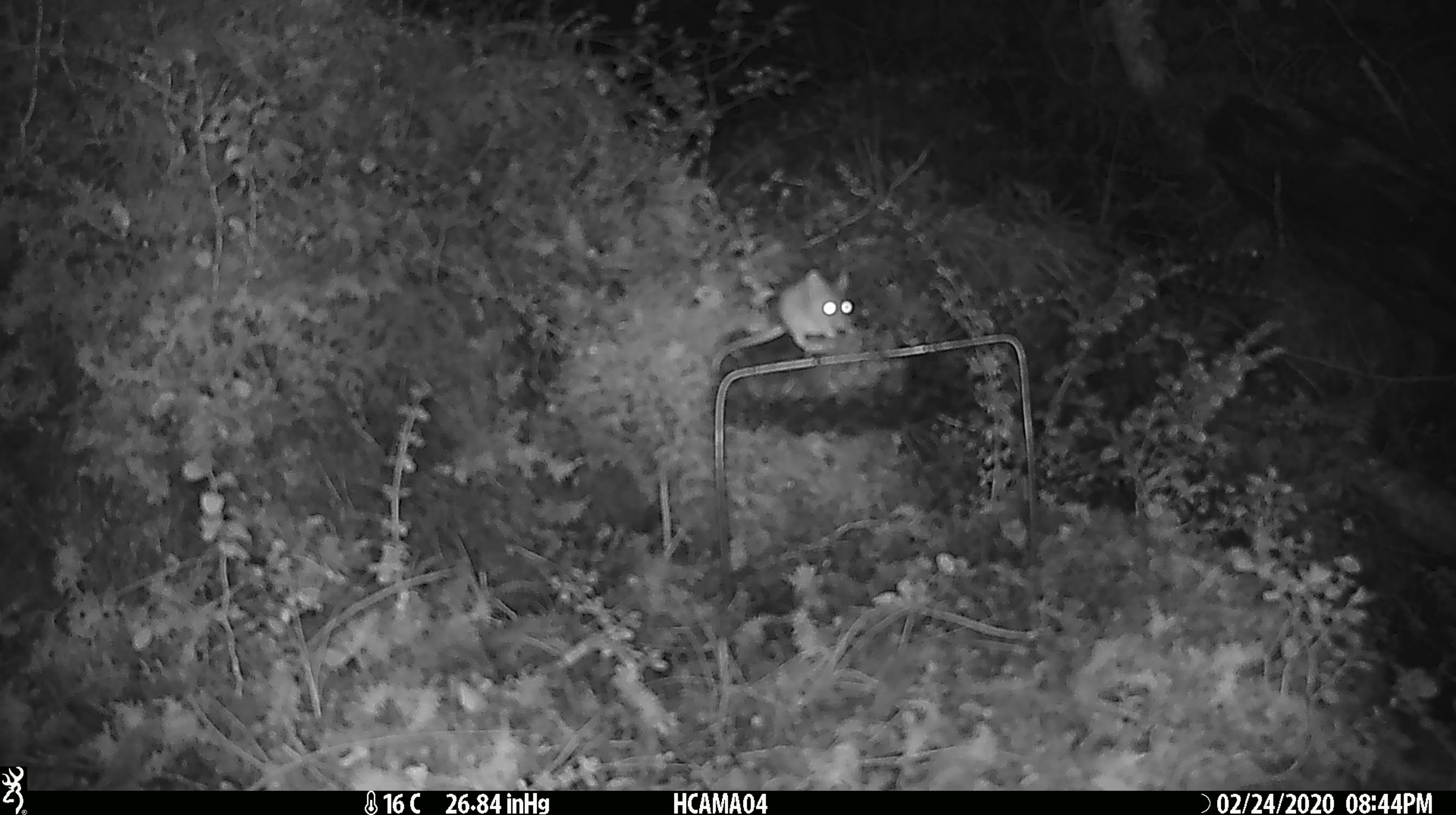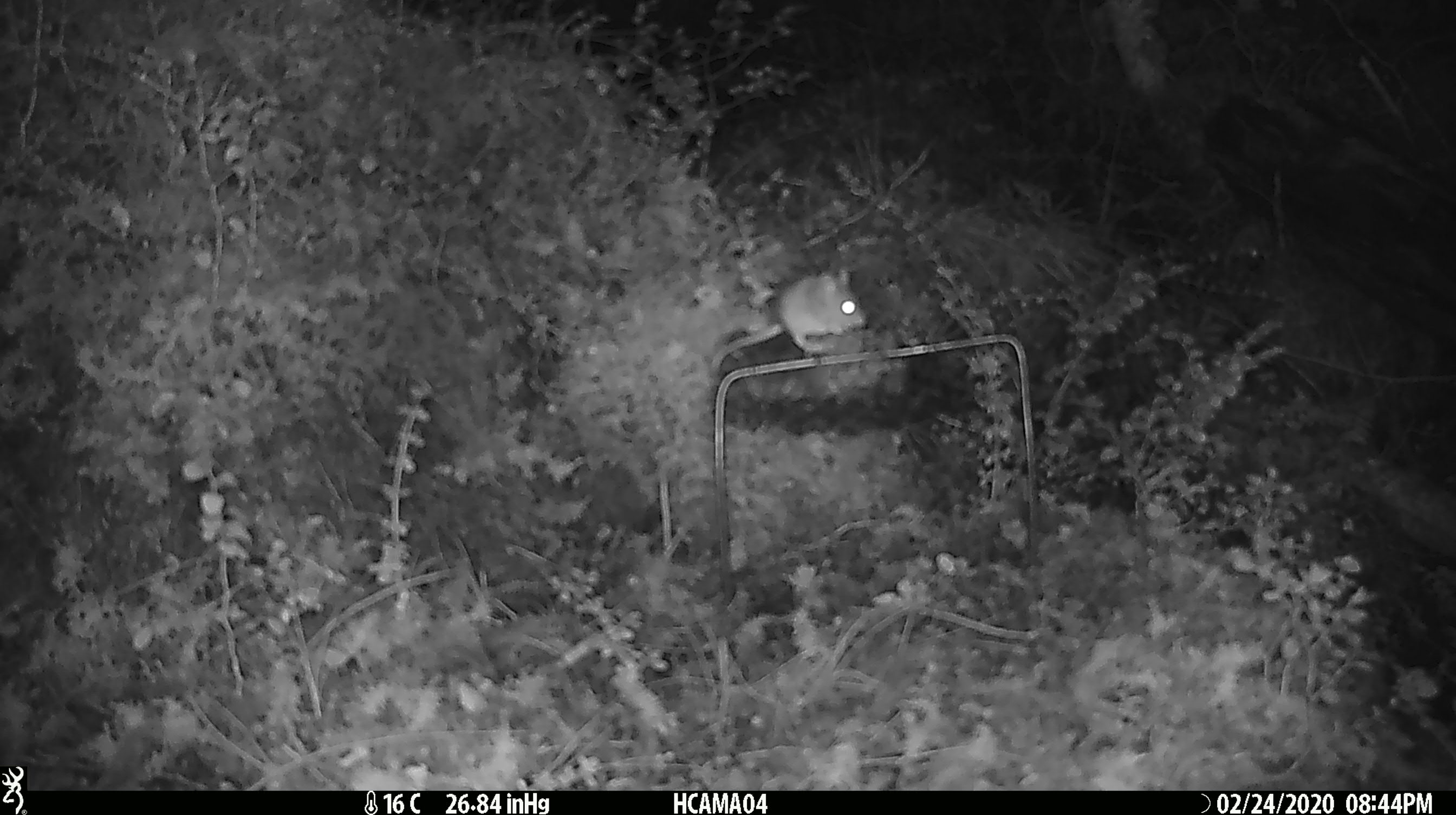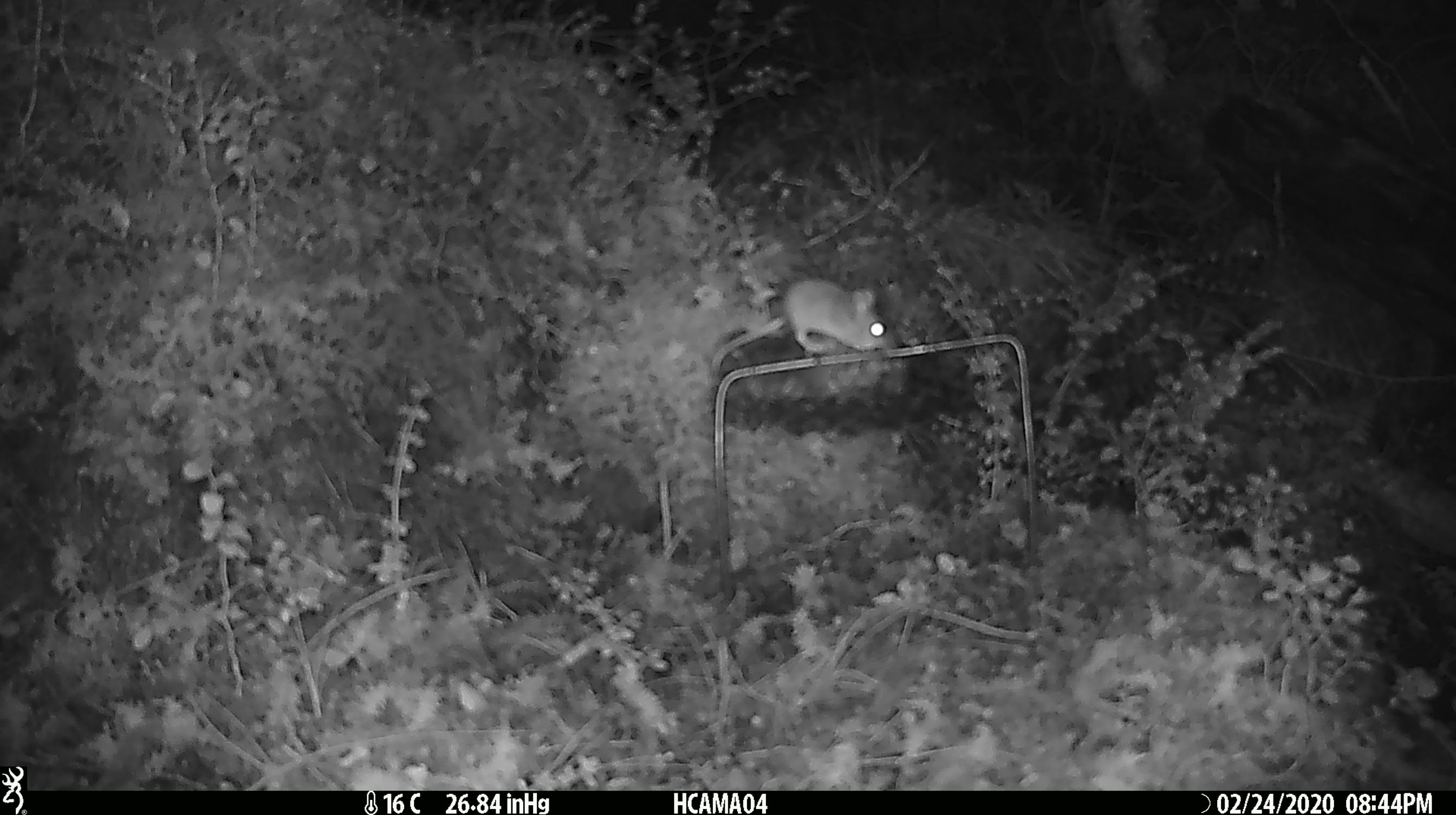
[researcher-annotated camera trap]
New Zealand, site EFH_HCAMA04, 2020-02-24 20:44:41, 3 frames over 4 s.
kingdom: Animalia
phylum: Chordata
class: Mammalia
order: Rodentia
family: Muridae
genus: Mus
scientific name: Mus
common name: mouse